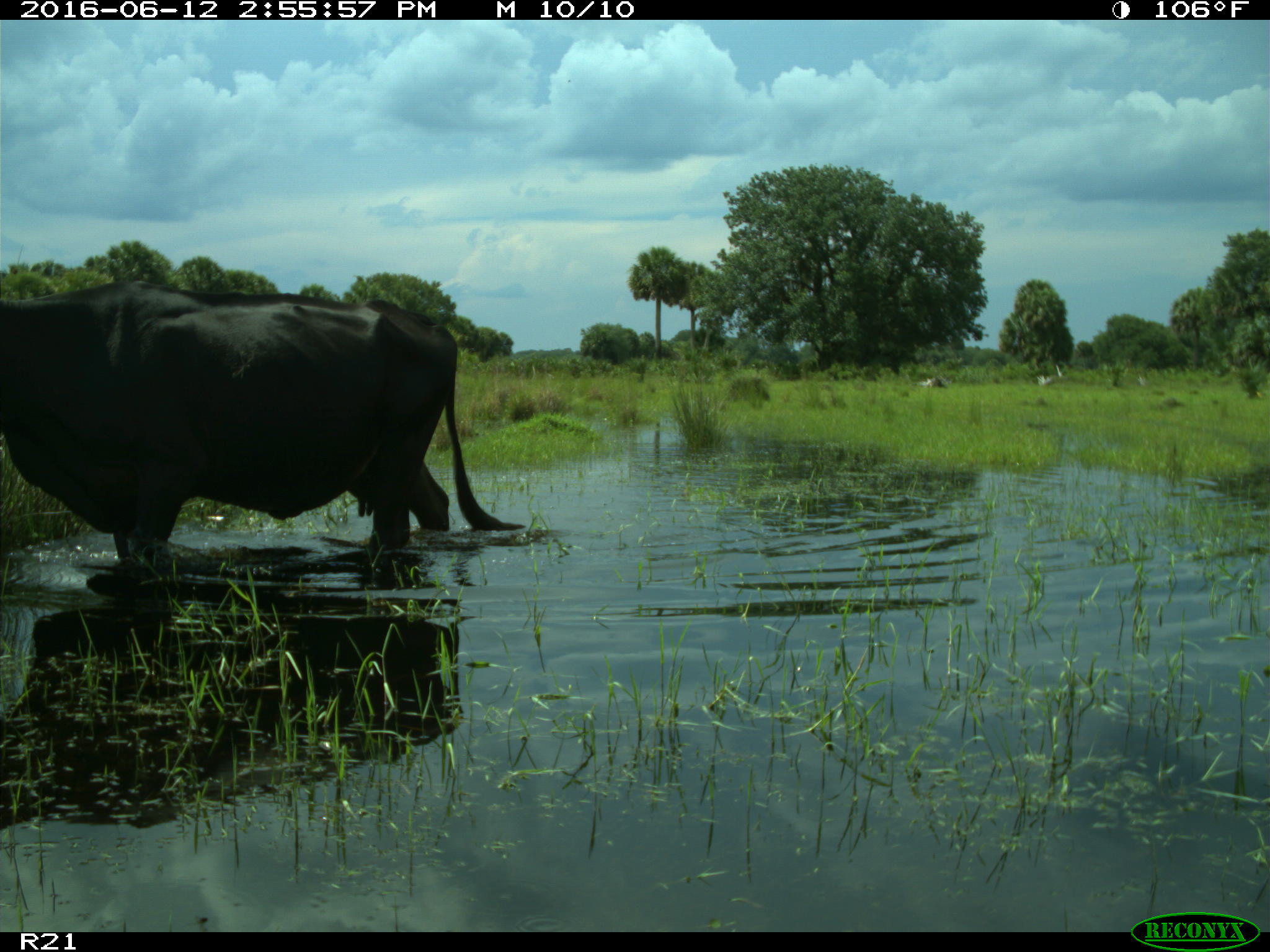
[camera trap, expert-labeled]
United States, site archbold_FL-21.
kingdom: Animalia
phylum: Chordata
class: Mammalia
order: Artiodactyla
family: Bovidae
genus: Bos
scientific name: Bos taurus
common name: domestic cow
Bos taurus (domestic cow).